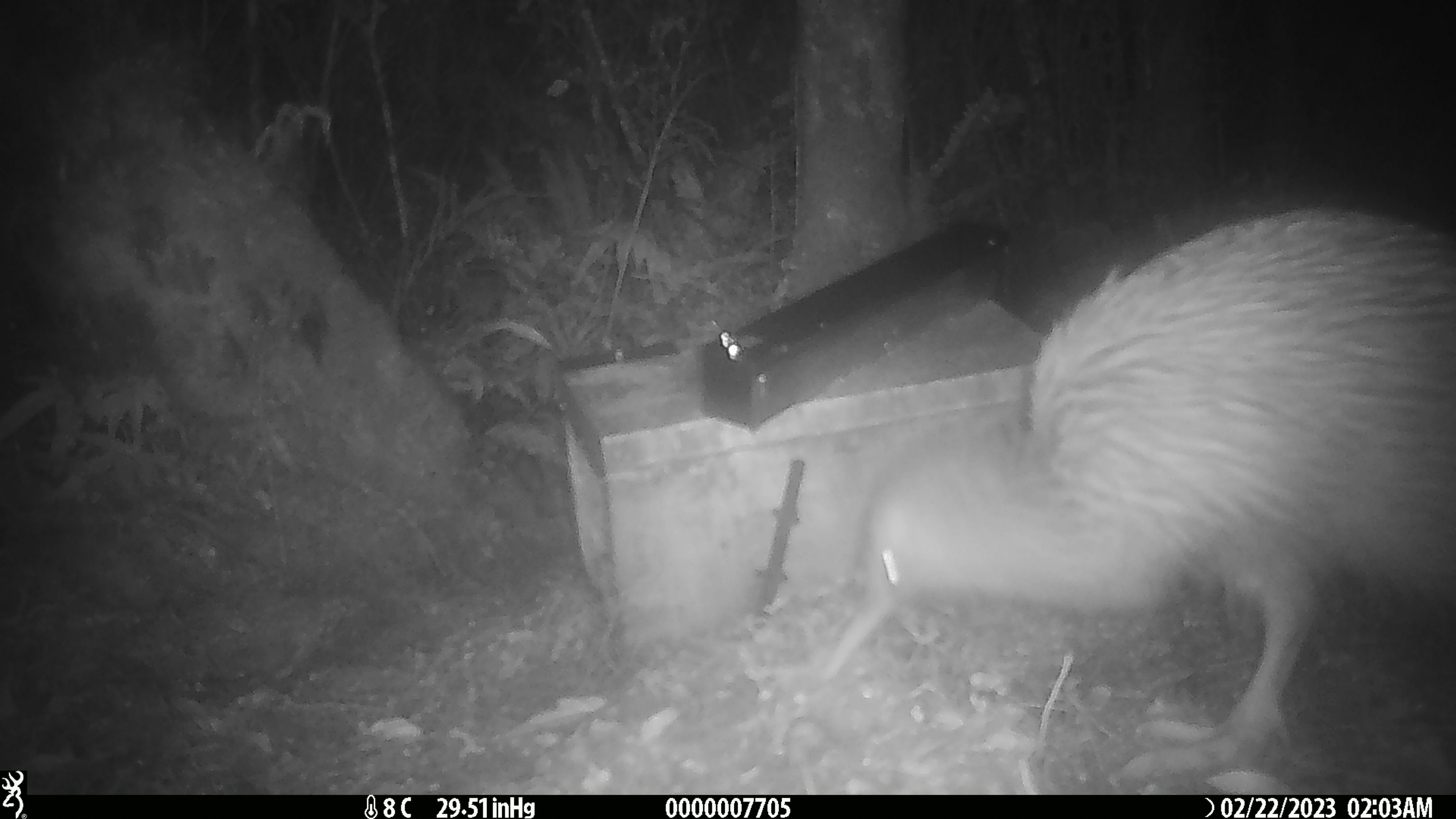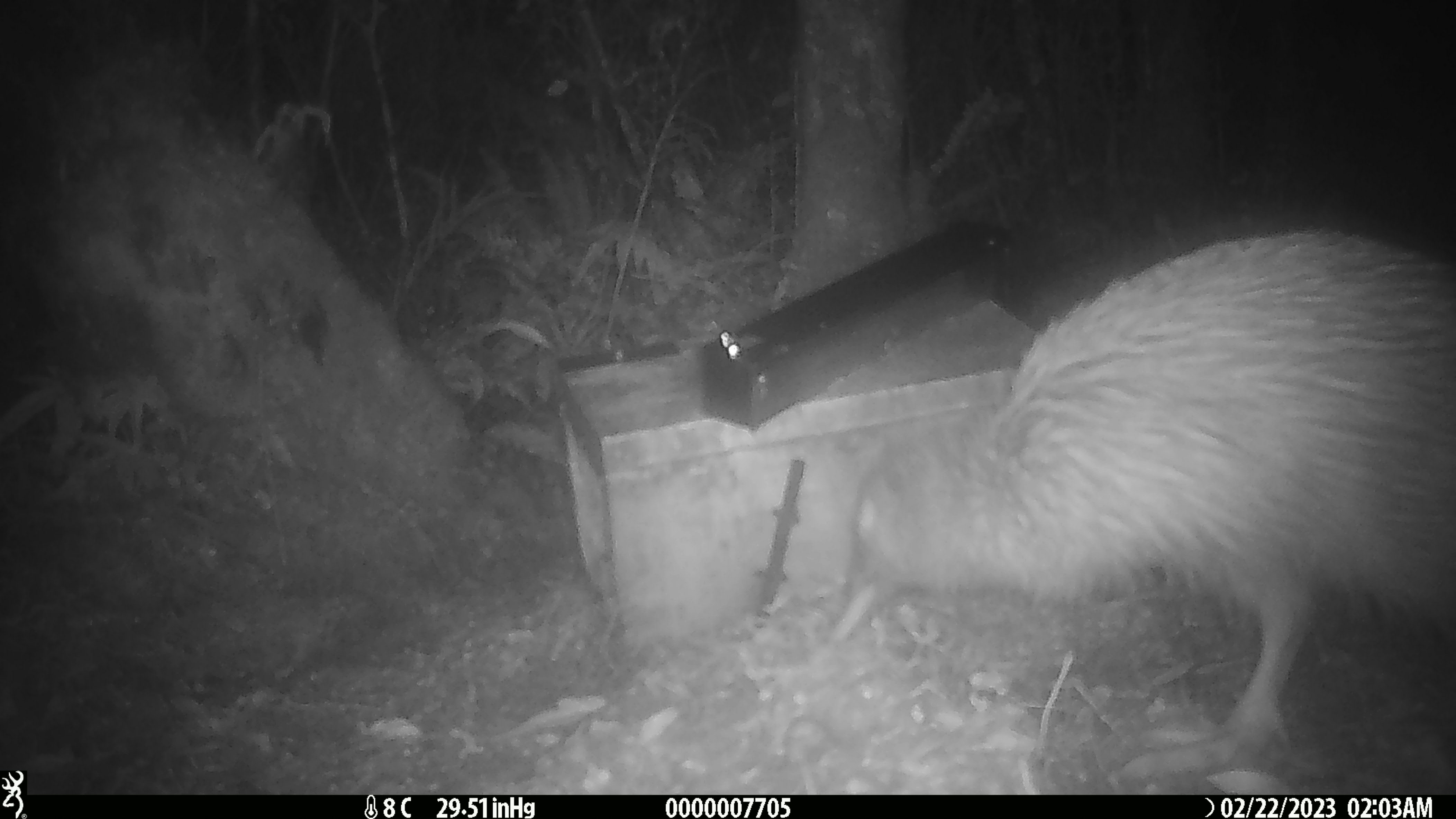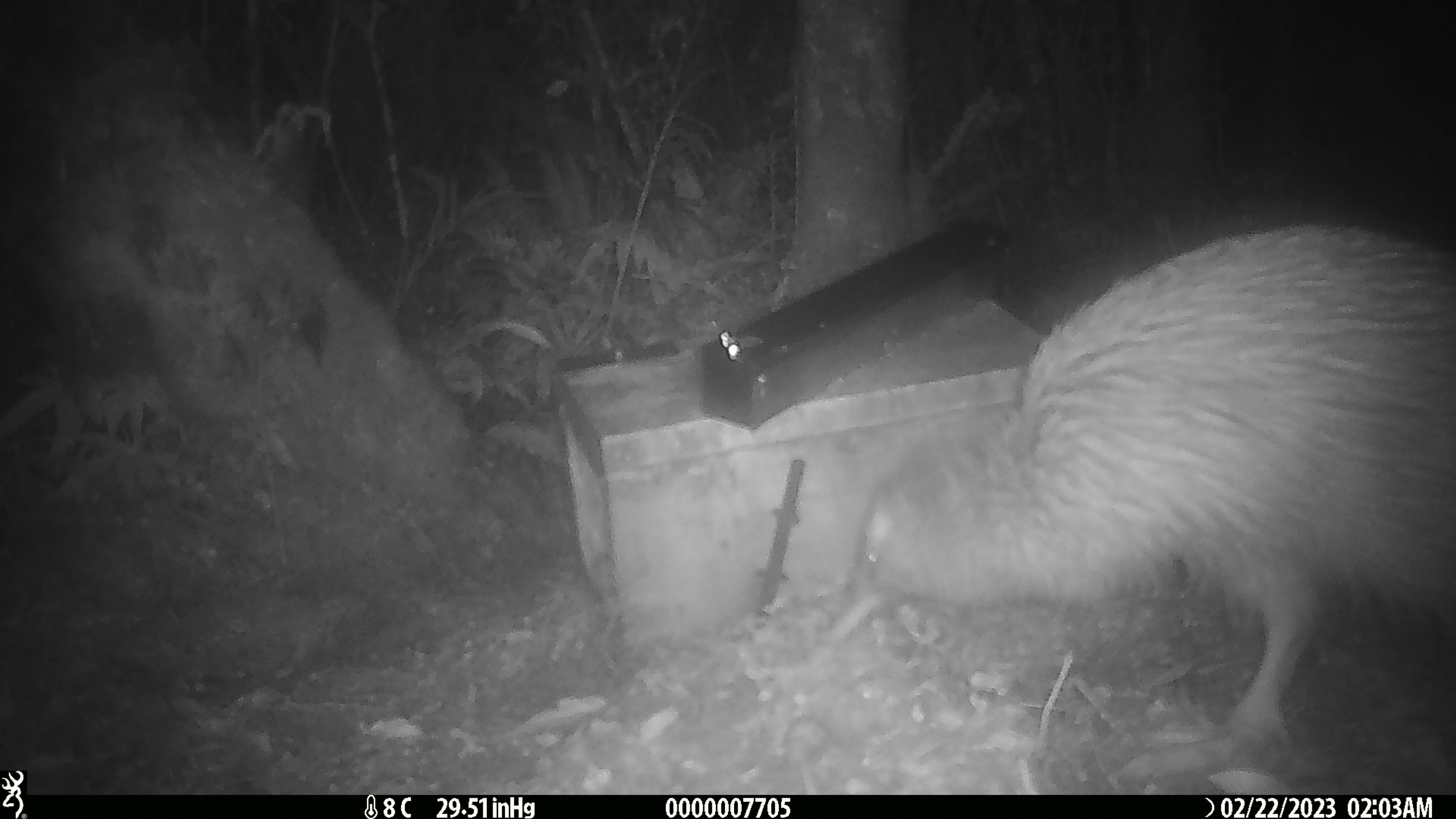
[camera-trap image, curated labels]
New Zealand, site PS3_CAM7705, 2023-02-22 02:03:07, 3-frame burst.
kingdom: Animalia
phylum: Chordata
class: Aves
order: Apterygiformes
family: Apterygidae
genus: Apteryx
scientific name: Apteryx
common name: kiwi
Kiwi (Apteryx).